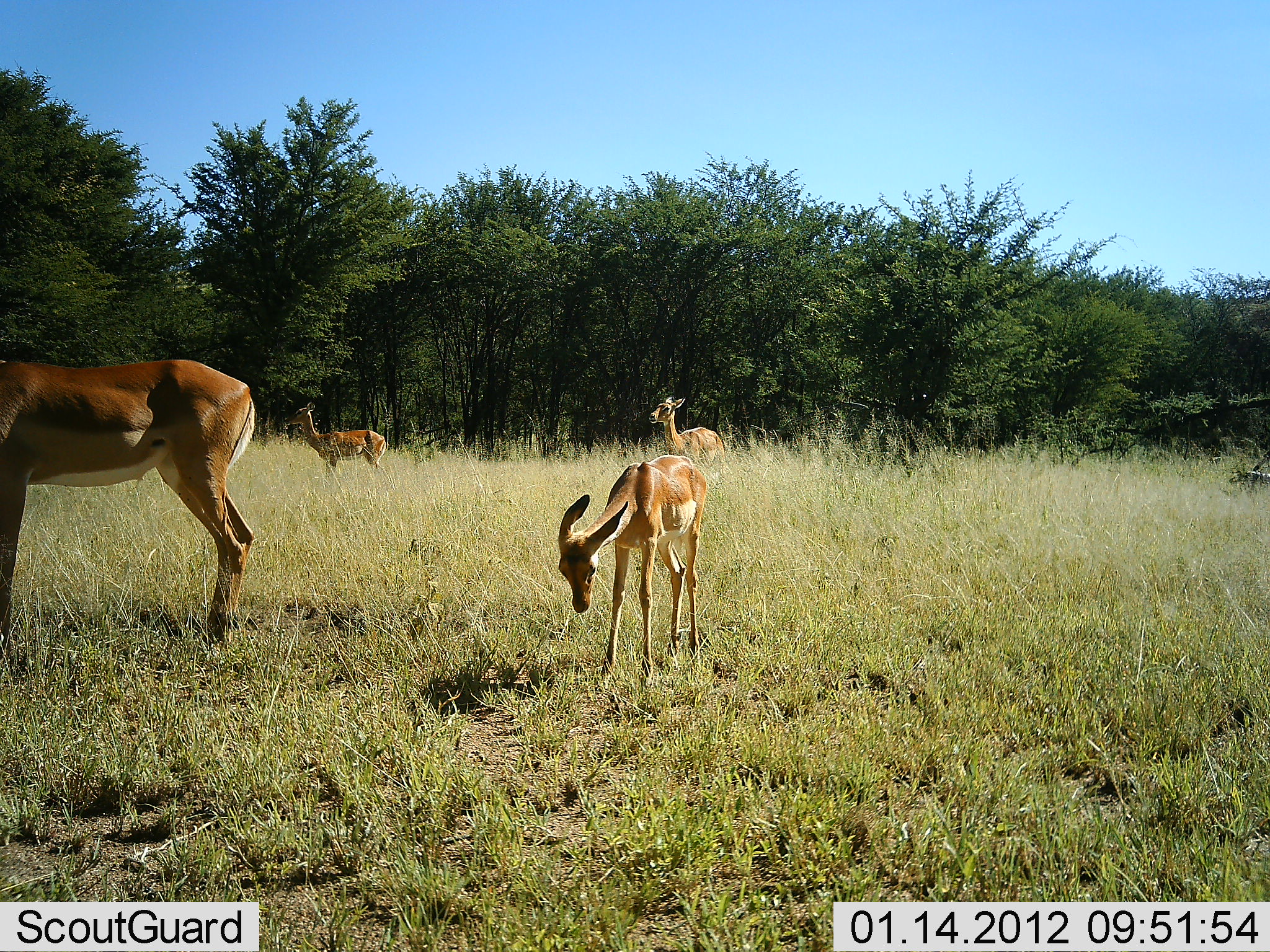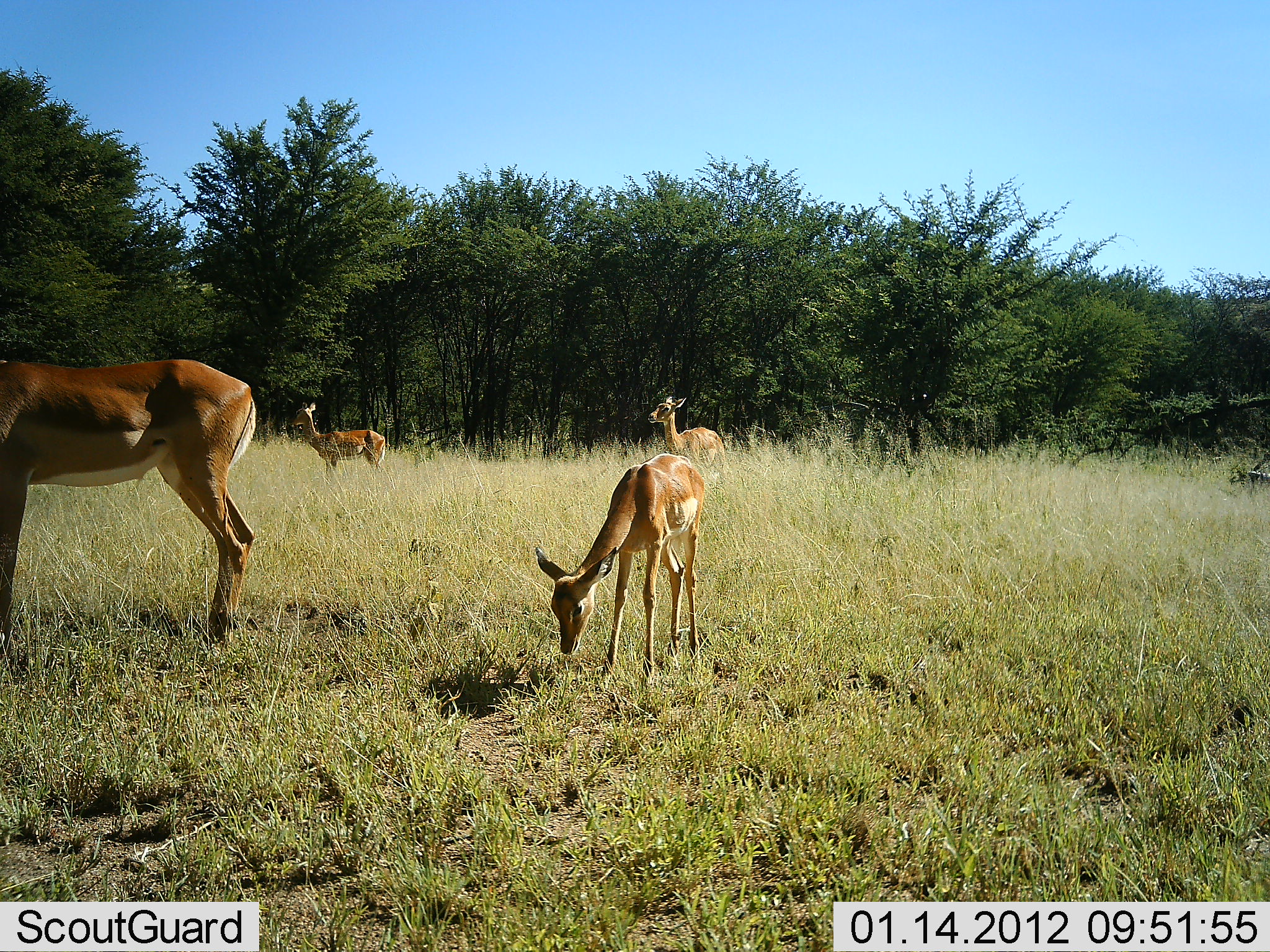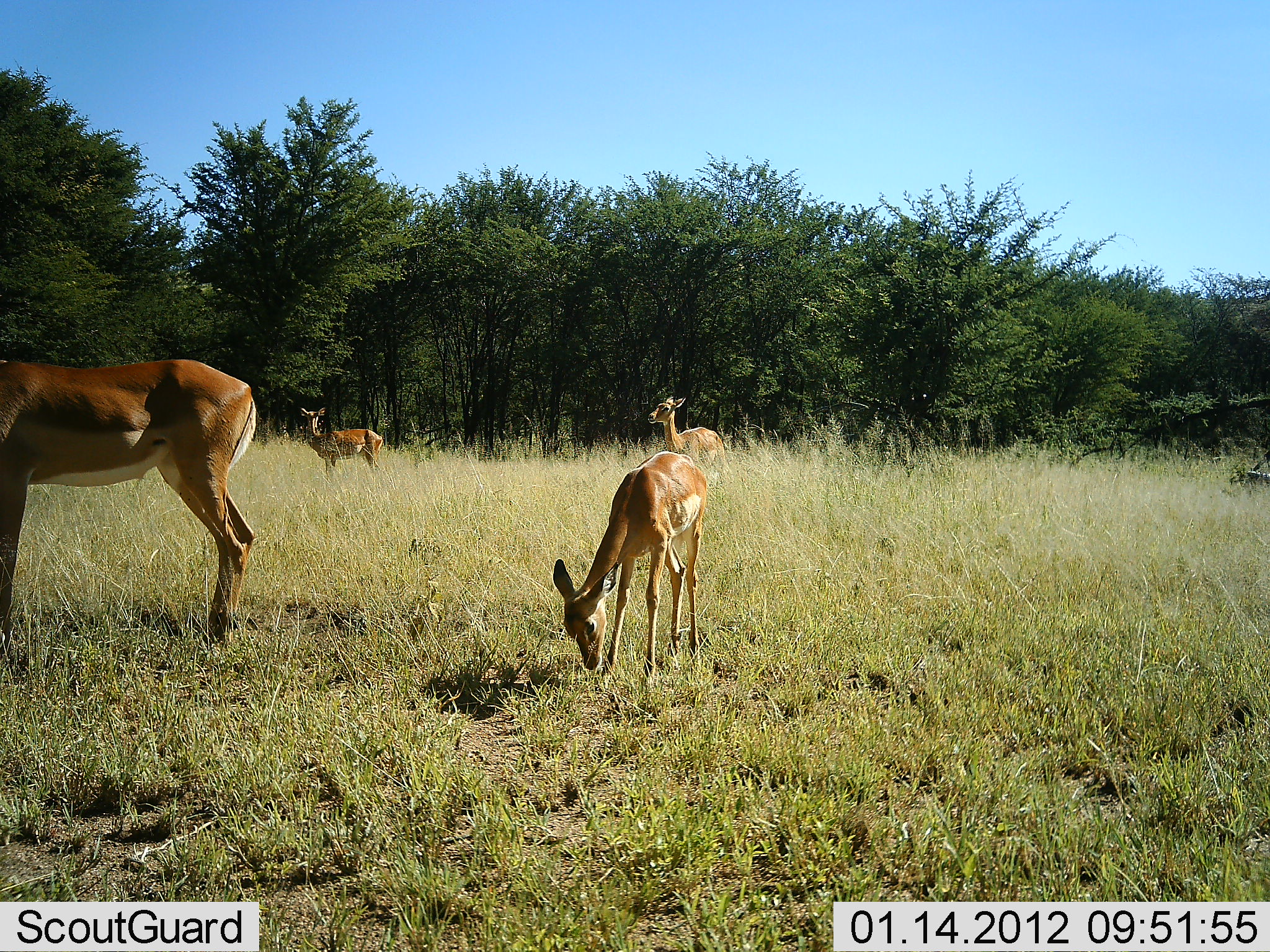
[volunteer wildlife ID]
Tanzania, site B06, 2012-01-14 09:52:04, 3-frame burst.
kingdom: Animalia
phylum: Chordata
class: Mammalia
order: Artiodactyla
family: Bovidae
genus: Aepyceros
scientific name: Aepyceros melampus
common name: impala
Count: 4.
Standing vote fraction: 89%.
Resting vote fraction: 11%.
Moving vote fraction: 5%.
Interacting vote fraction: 0%.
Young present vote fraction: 84%.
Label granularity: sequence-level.